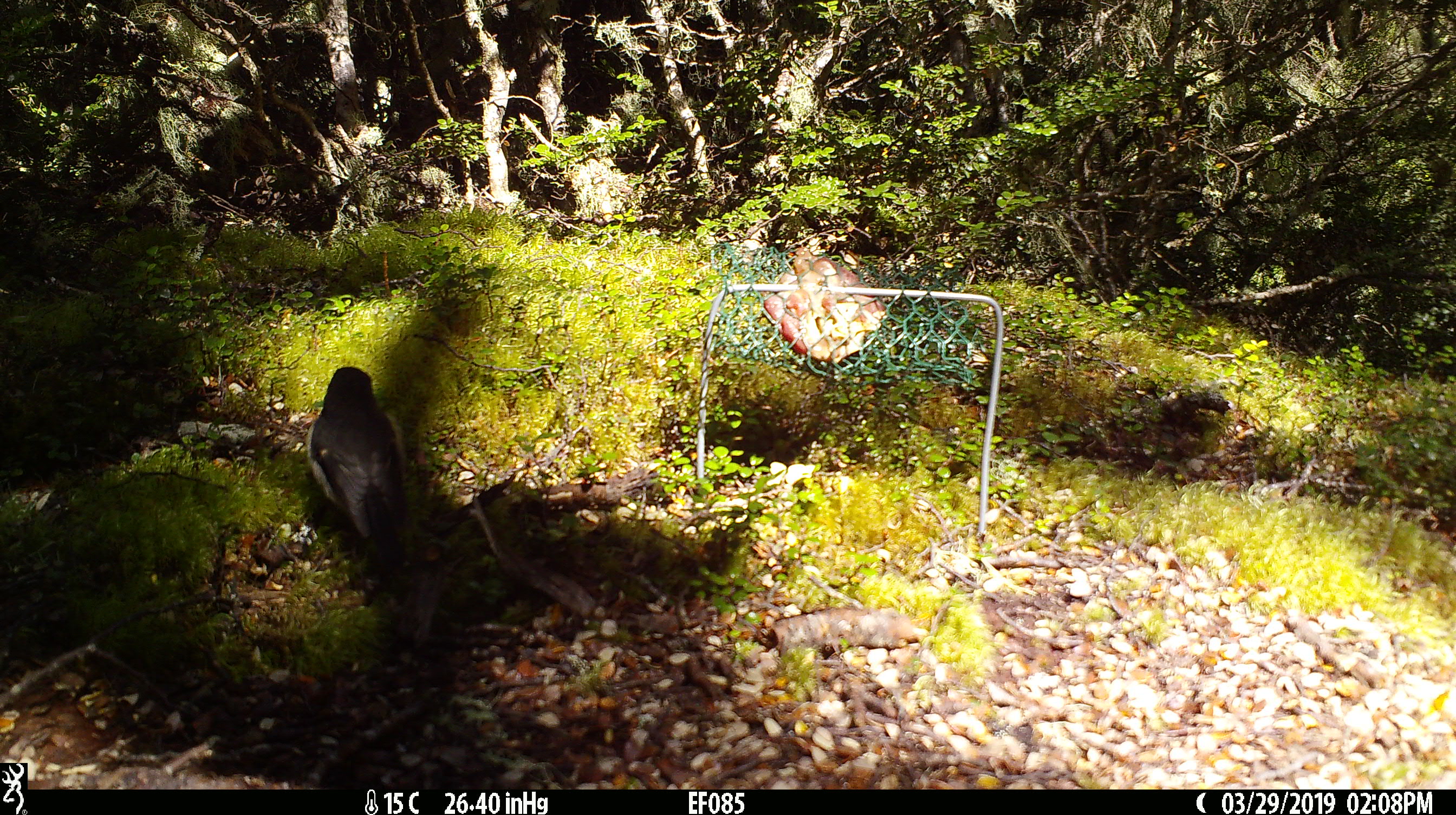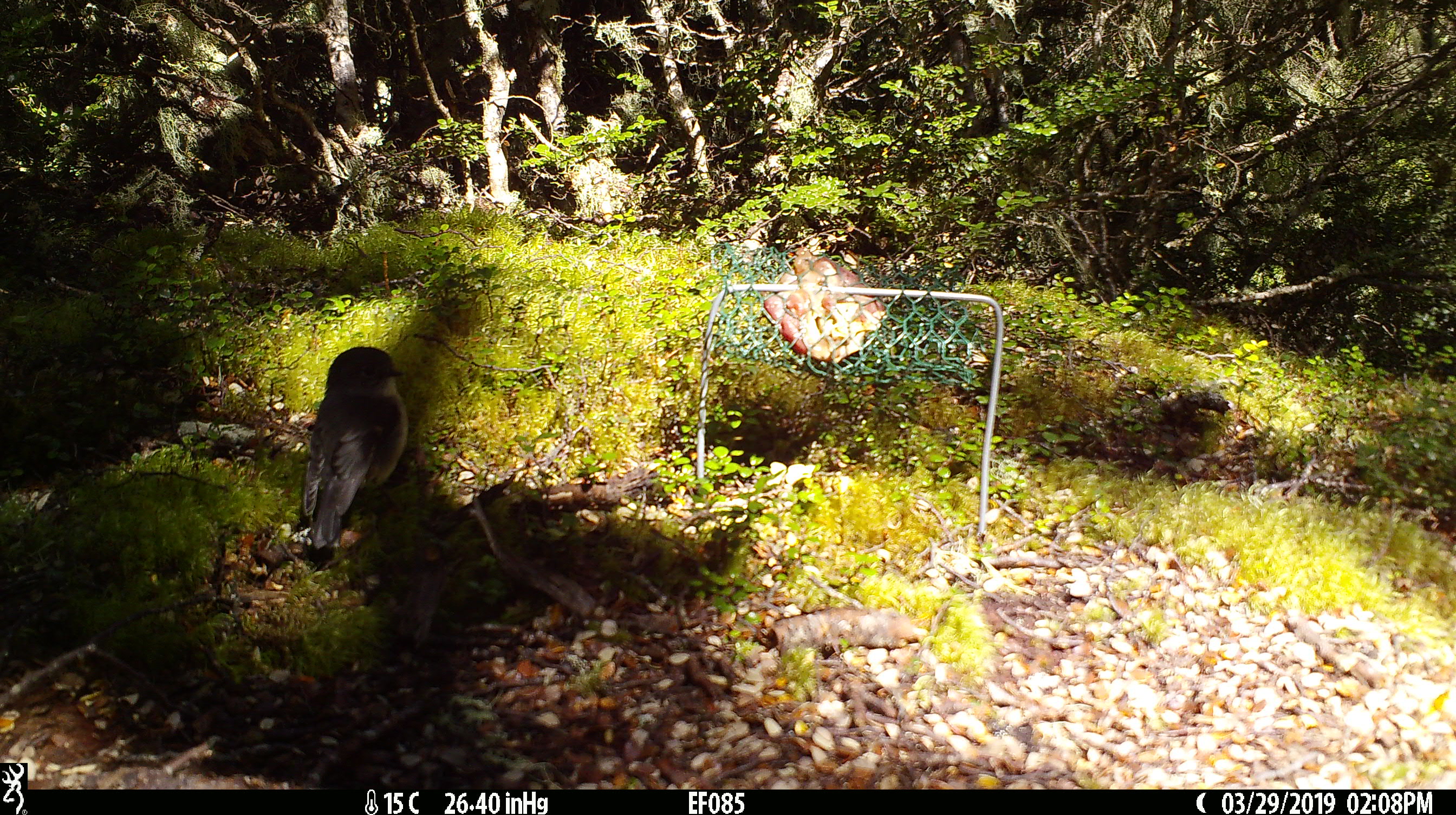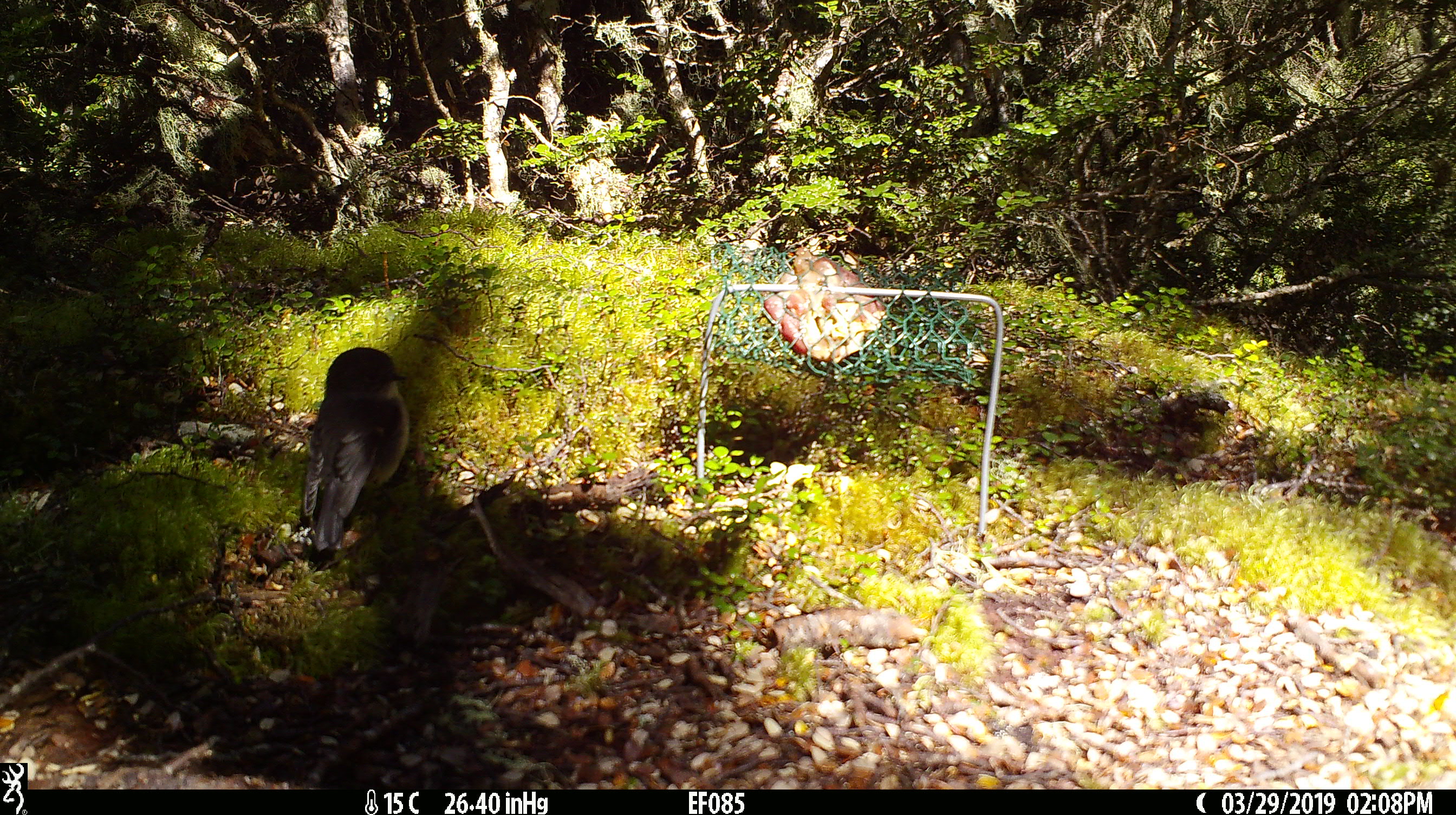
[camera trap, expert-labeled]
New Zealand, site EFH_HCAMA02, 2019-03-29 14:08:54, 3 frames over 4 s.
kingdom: Animalia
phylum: Chordata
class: Aves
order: Passeriformes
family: Petroicidae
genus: Petroica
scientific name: Petroica macrocephala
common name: tomtit